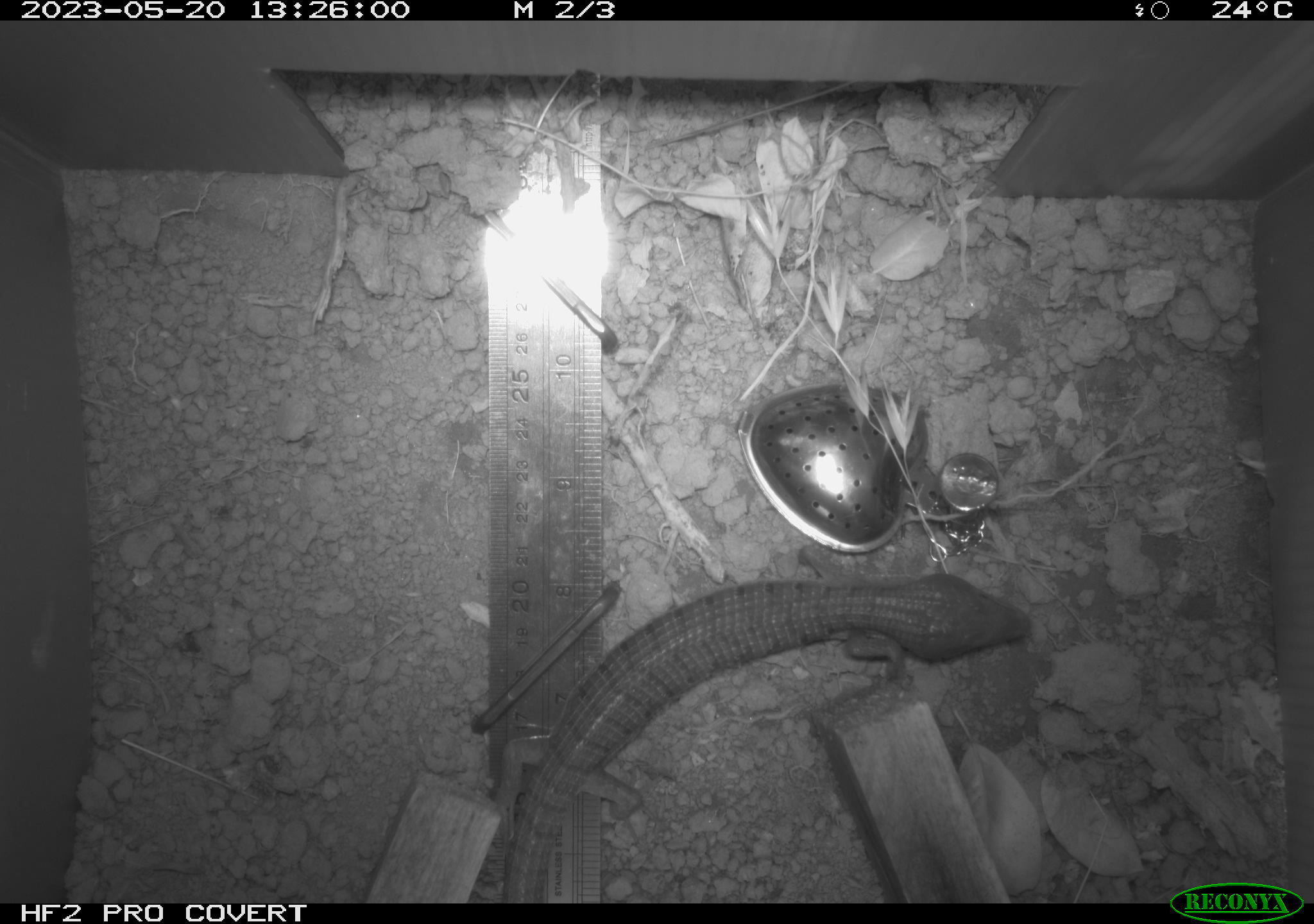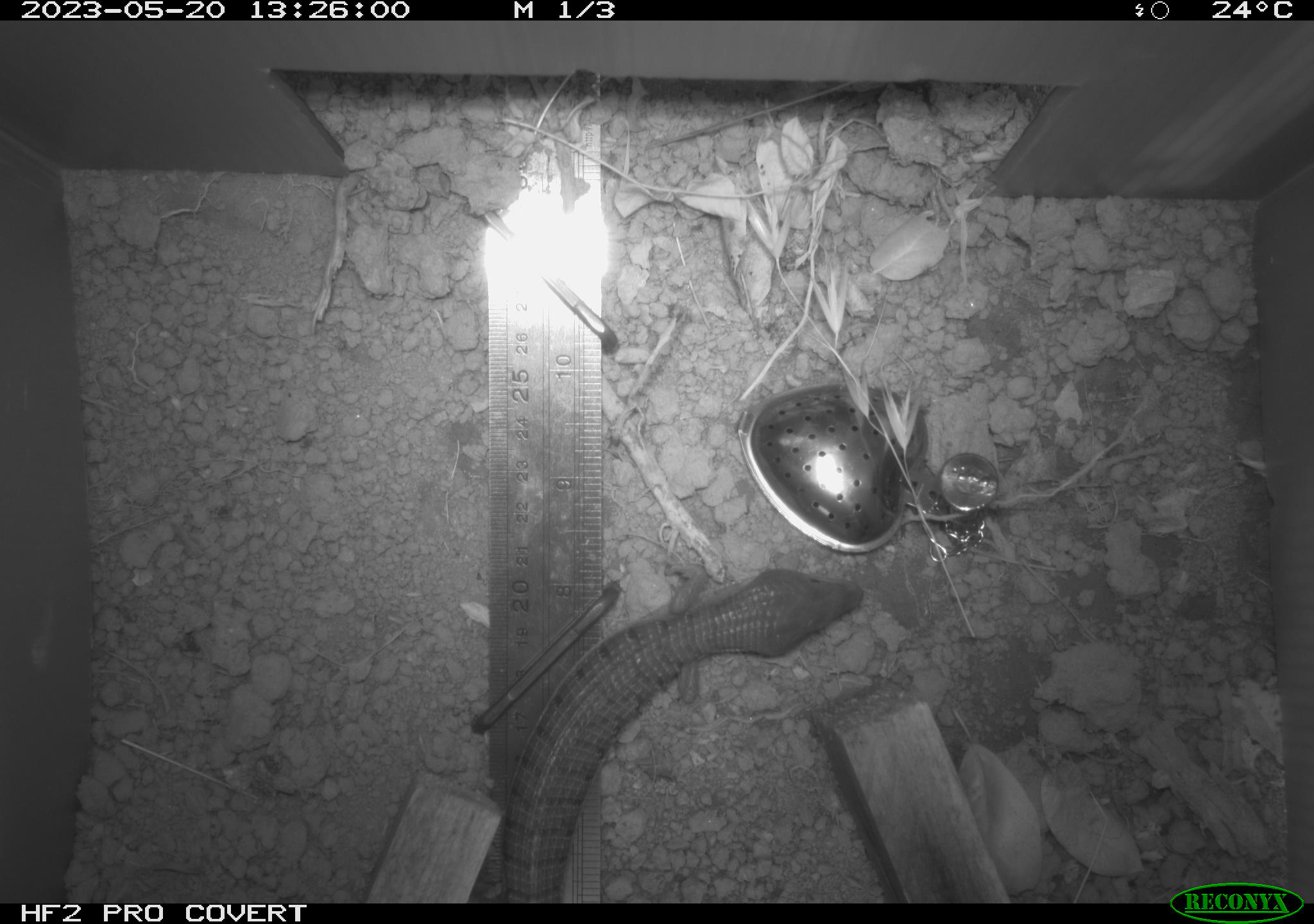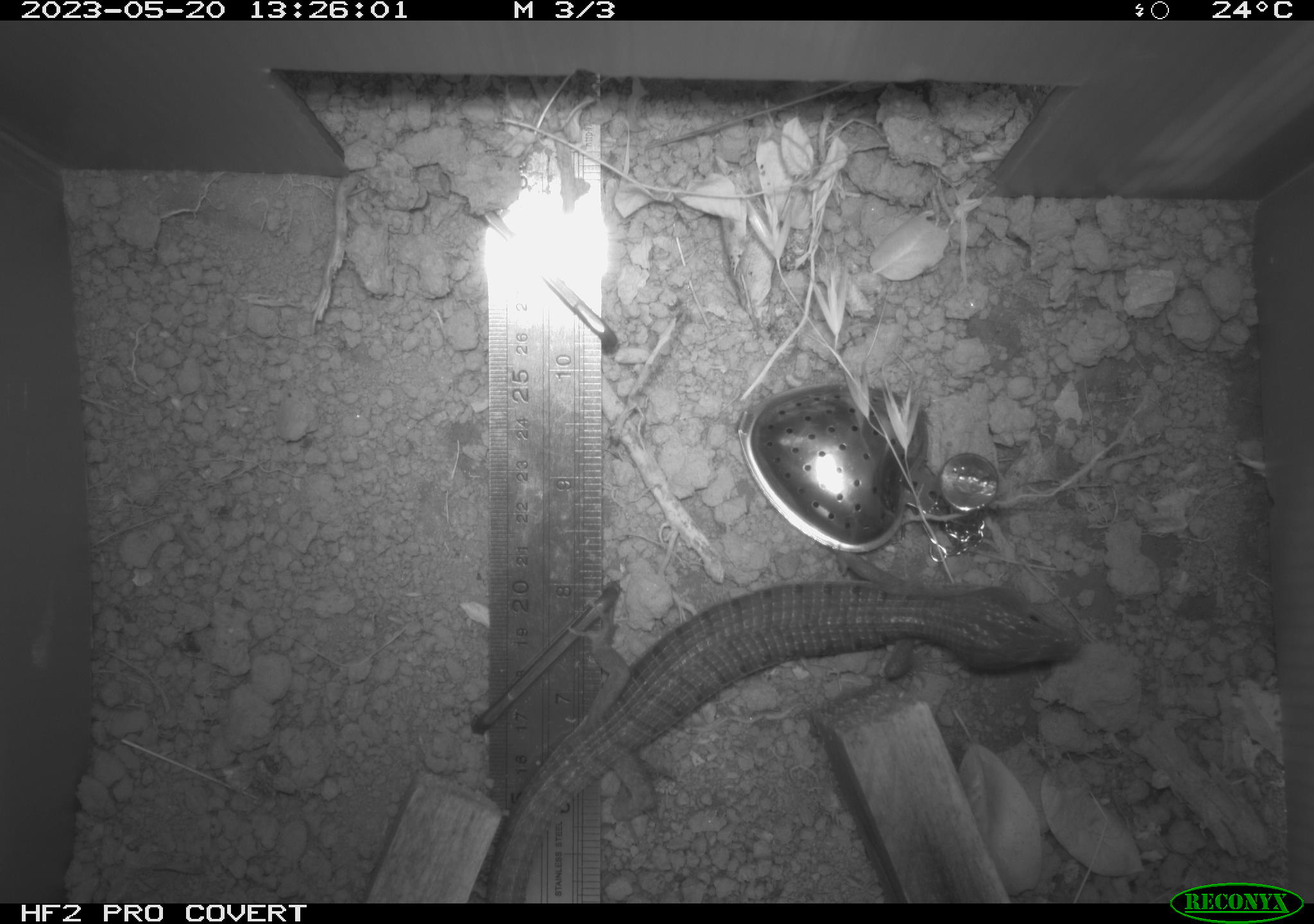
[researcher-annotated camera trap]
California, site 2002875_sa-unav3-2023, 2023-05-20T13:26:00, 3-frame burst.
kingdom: Animalia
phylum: Chordata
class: Reptilia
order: Squamata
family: Anguidae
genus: Elgaria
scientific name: Elgaria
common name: alligator lizards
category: elgaria species